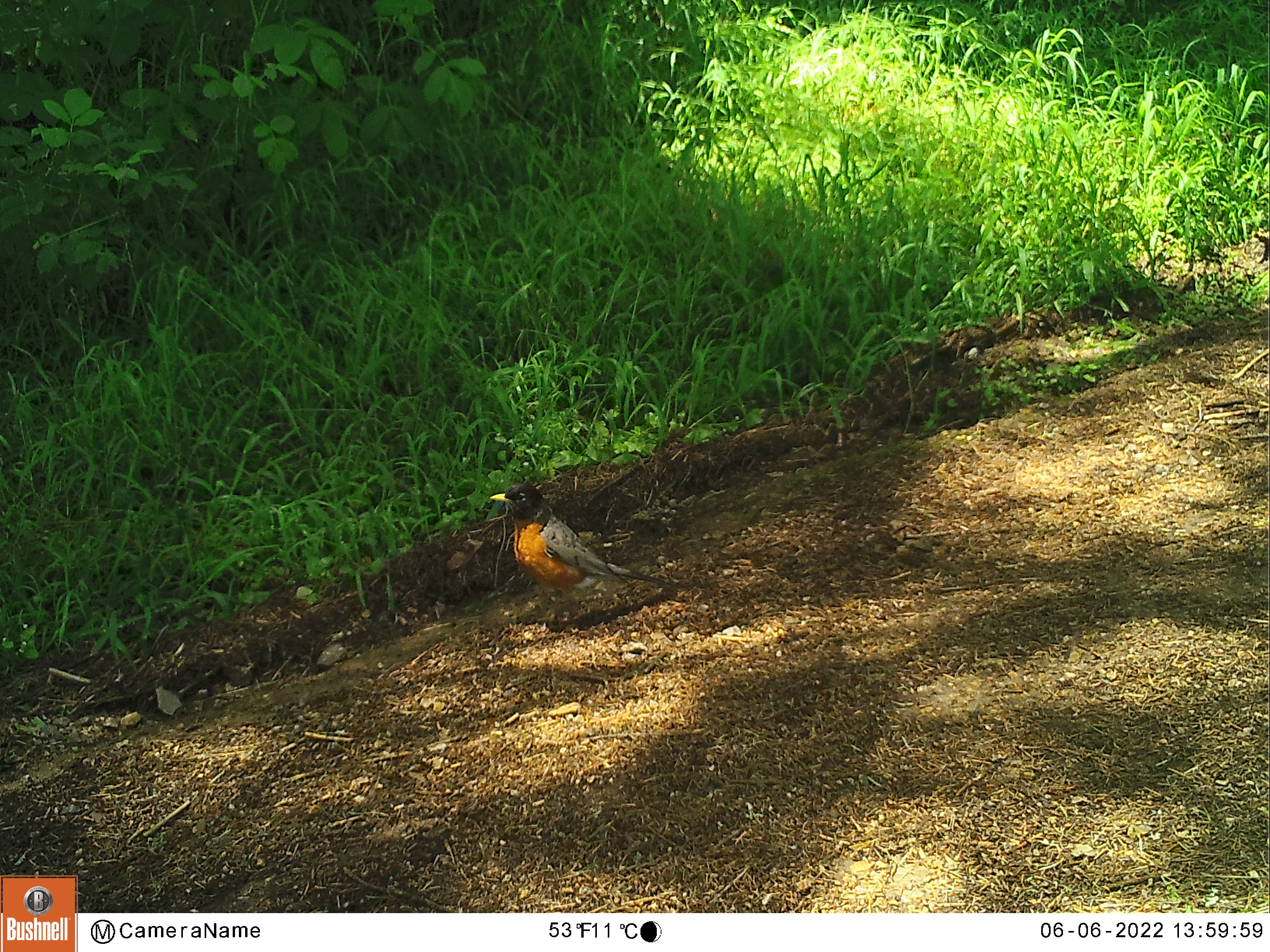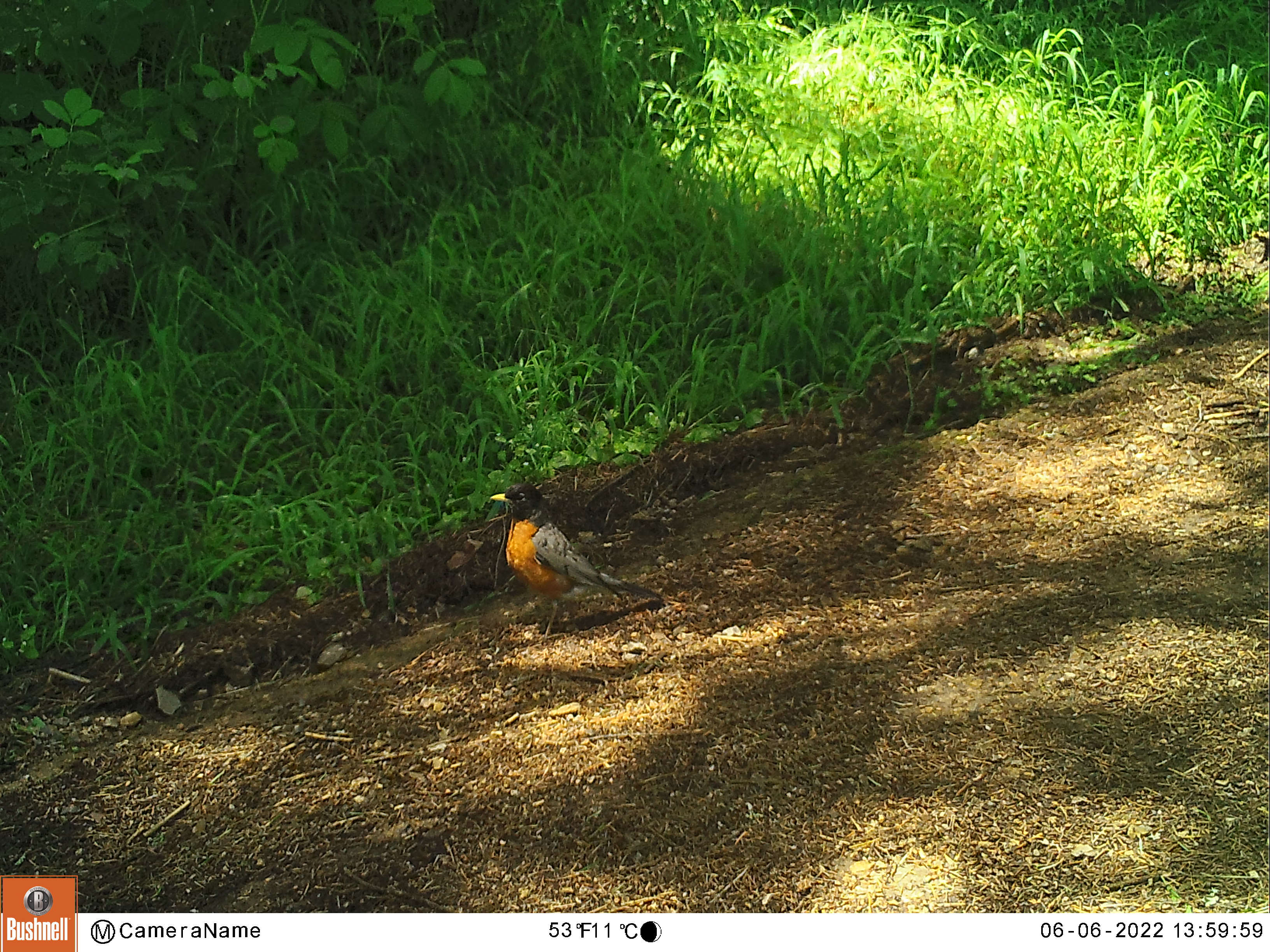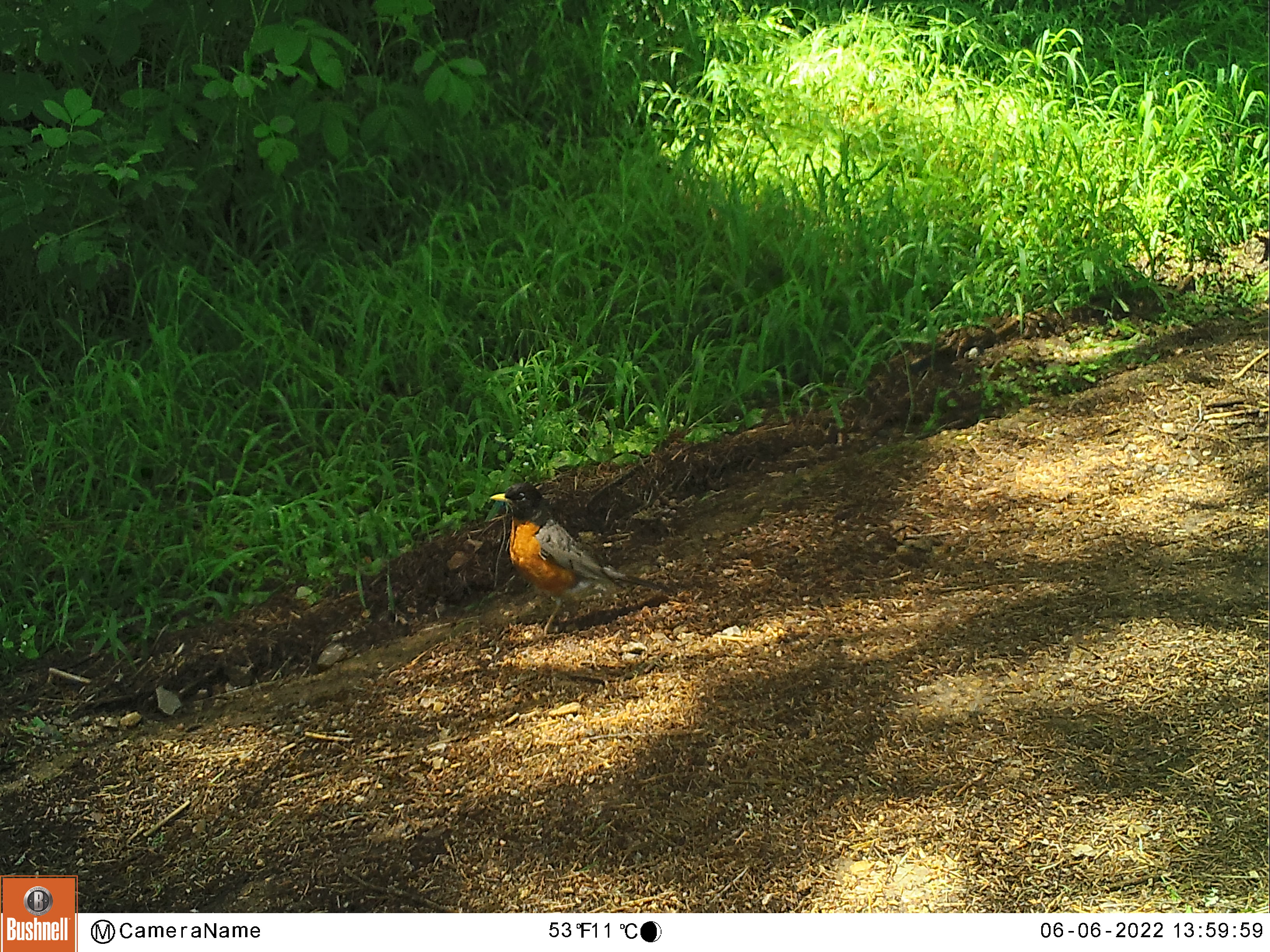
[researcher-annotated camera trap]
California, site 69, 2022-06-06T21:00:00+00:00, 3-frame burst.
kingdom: Animalia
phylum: Chordata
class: Aves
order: Passeriformes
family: Turdidae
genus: Turdus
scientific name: Turdus migratorius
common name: american robin